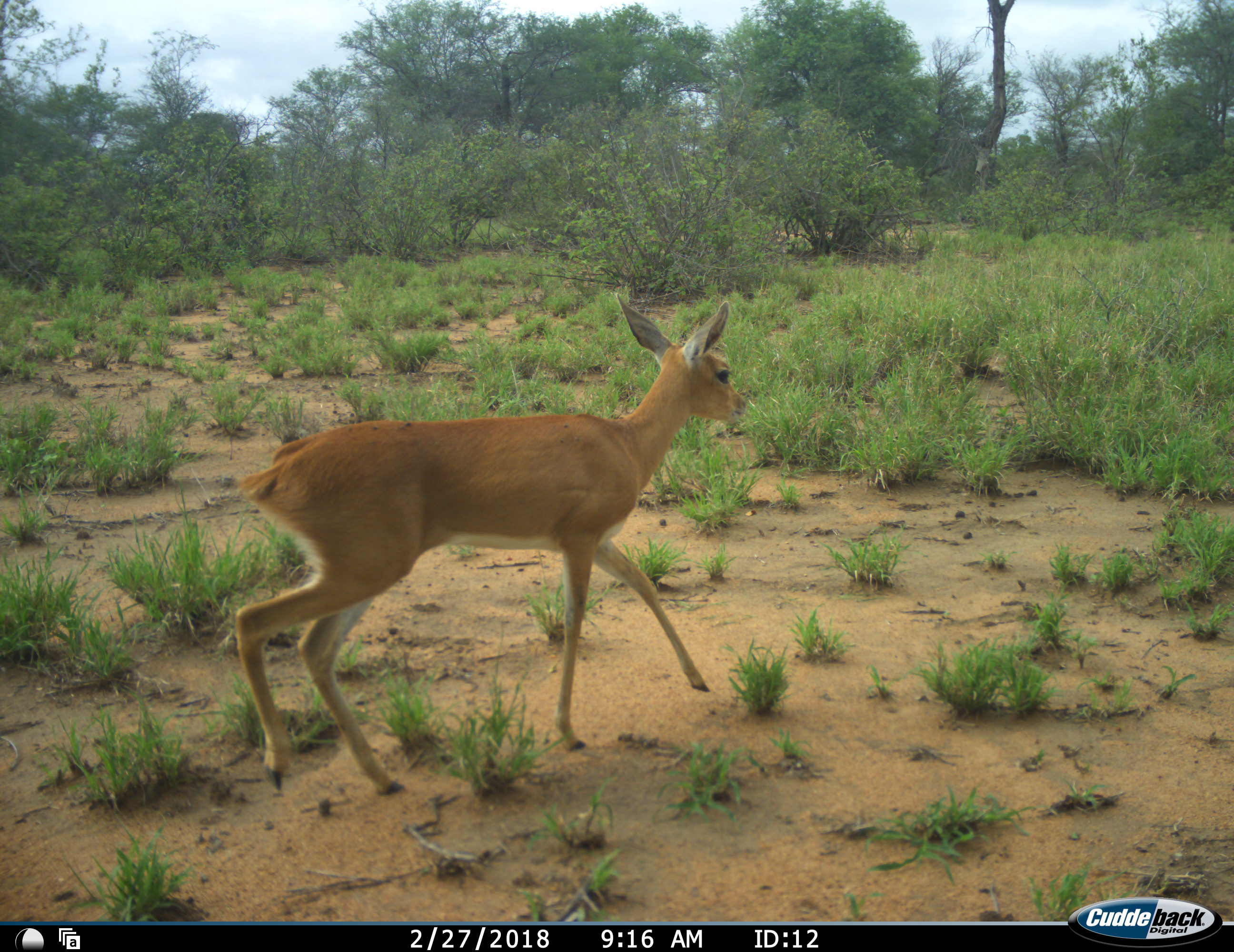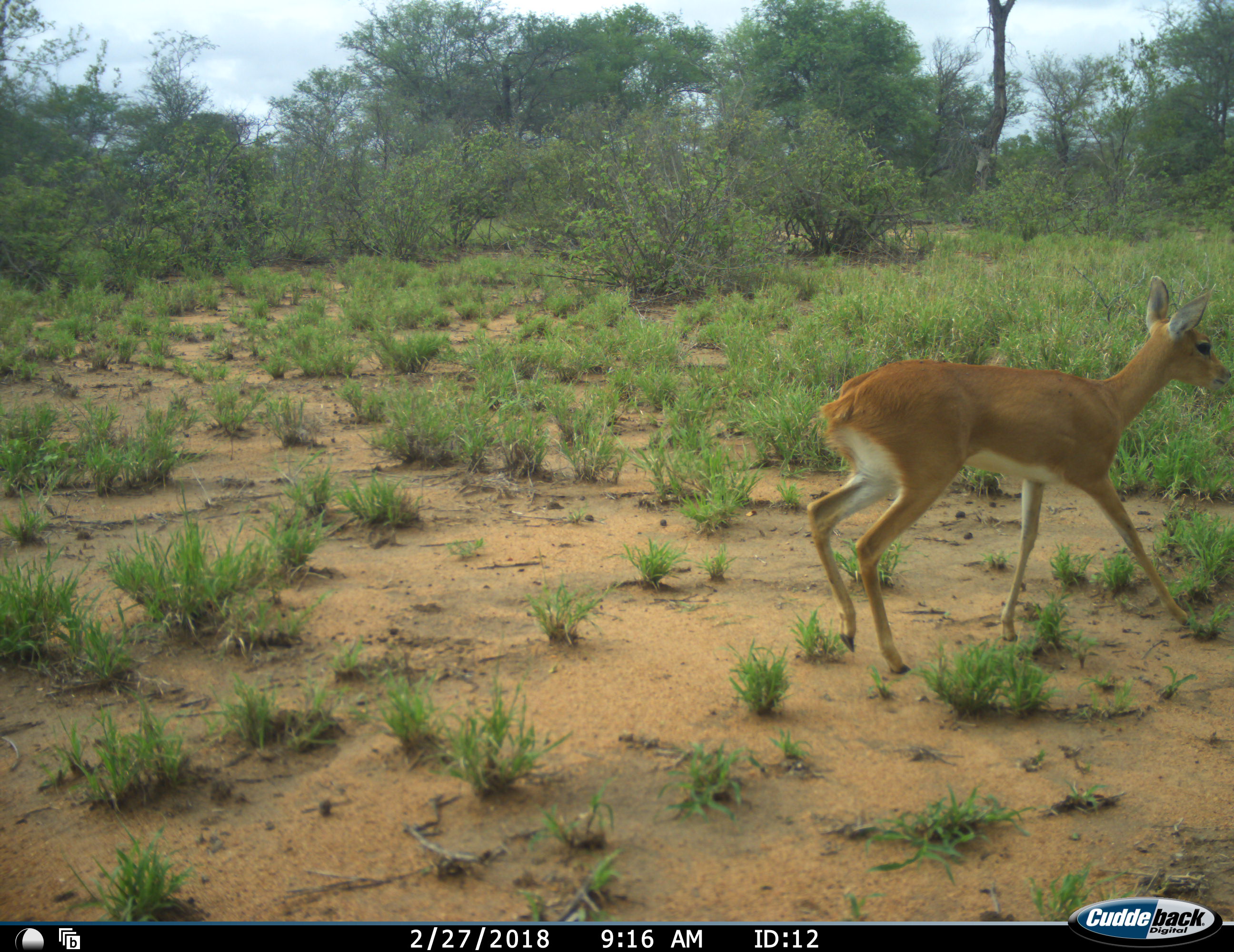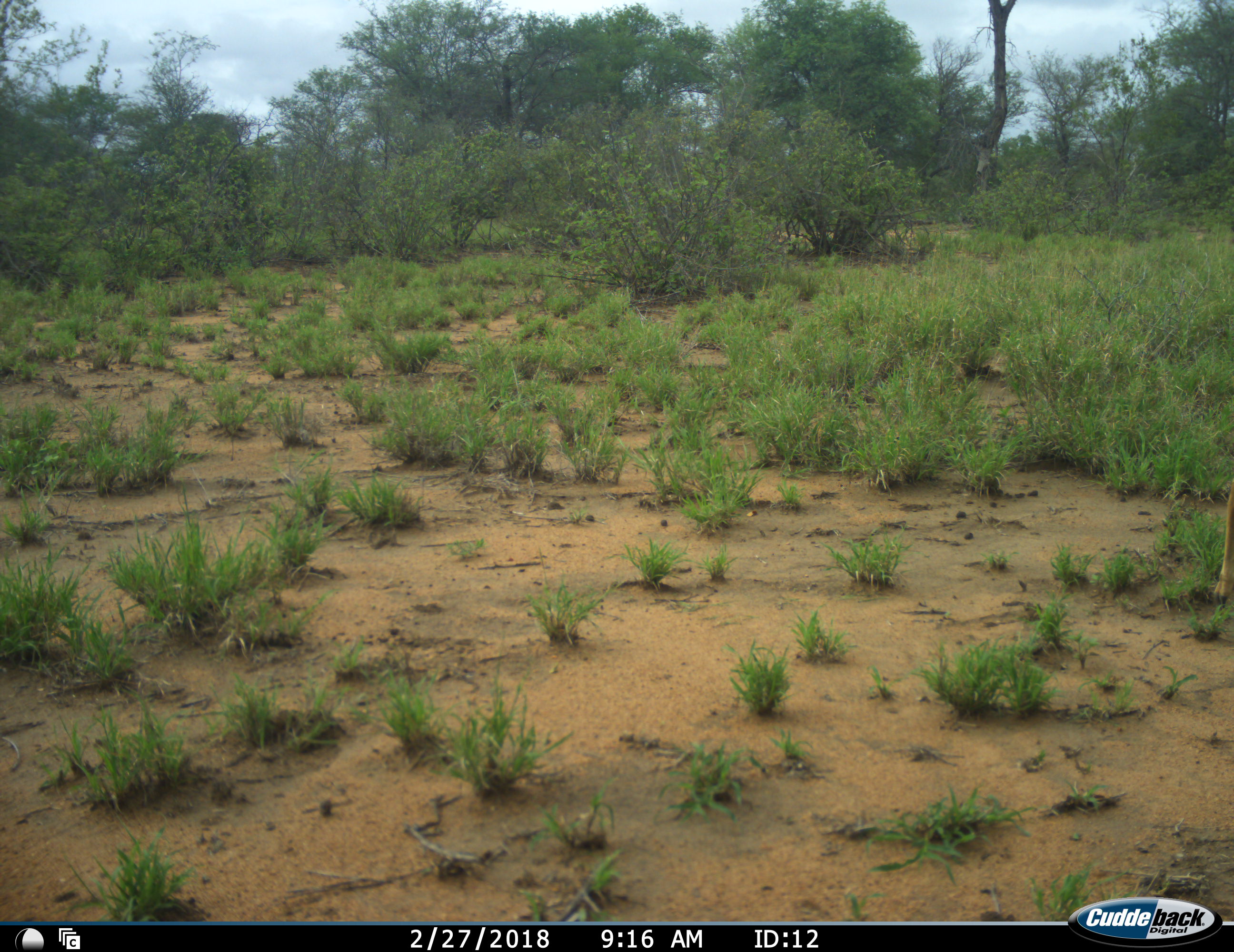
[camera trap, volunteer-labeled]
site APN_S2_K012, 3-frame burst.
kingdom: Animalia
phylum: Chordata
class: Mammalia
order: Artiodactyla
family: Bovidae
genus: Raphicerus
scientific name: Raphicerus campestris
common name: steenbok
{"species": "steenbok (Raphicerus campestris)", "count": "1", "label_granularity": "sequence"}